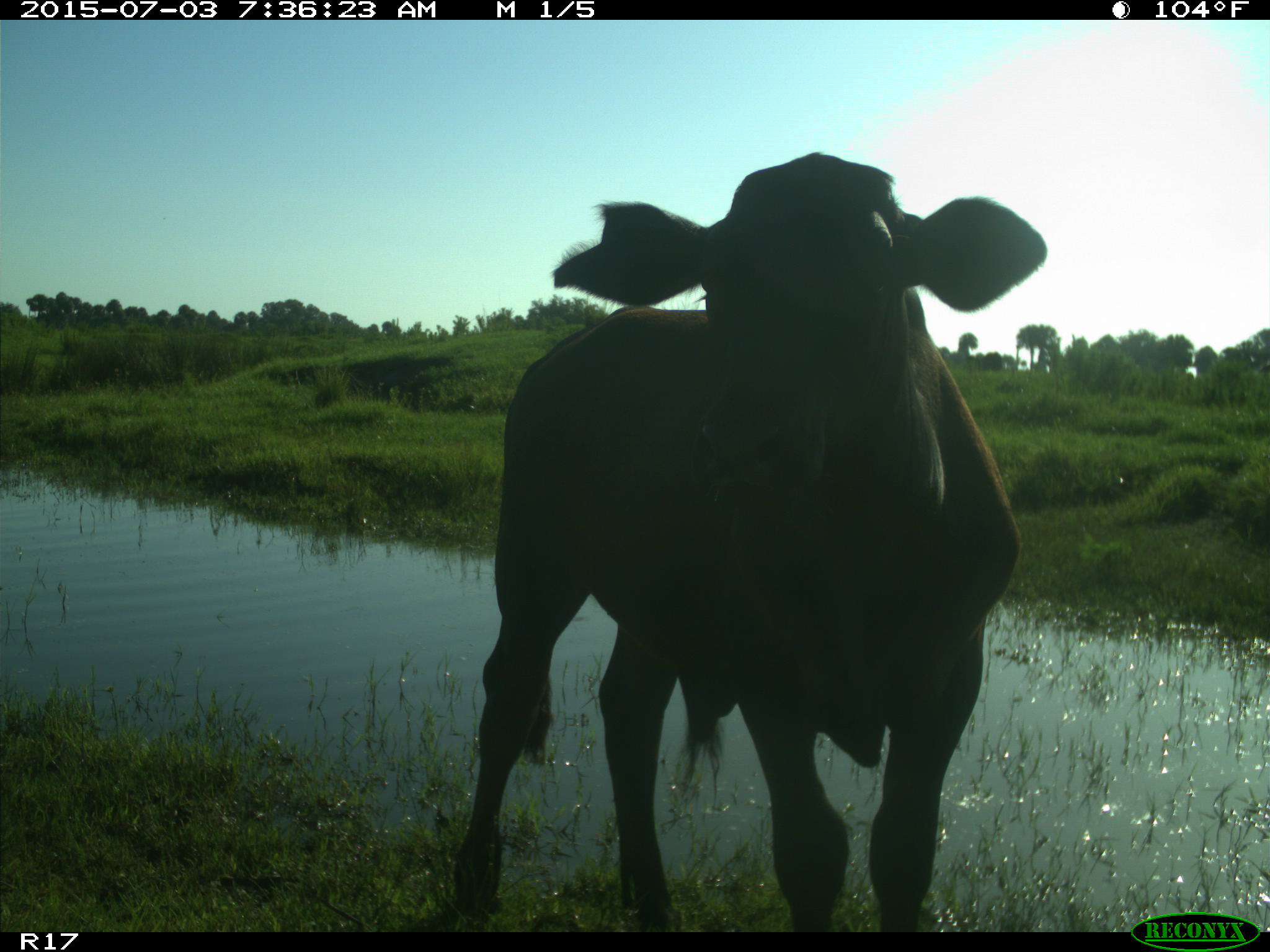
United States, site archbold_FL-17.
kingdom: Animalia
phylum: Chordata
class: Mammalia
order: Artiodactyla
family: Bovidae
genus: Bos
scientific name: Bos taurus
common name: domestic cow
Bos taurus (domestic cow).